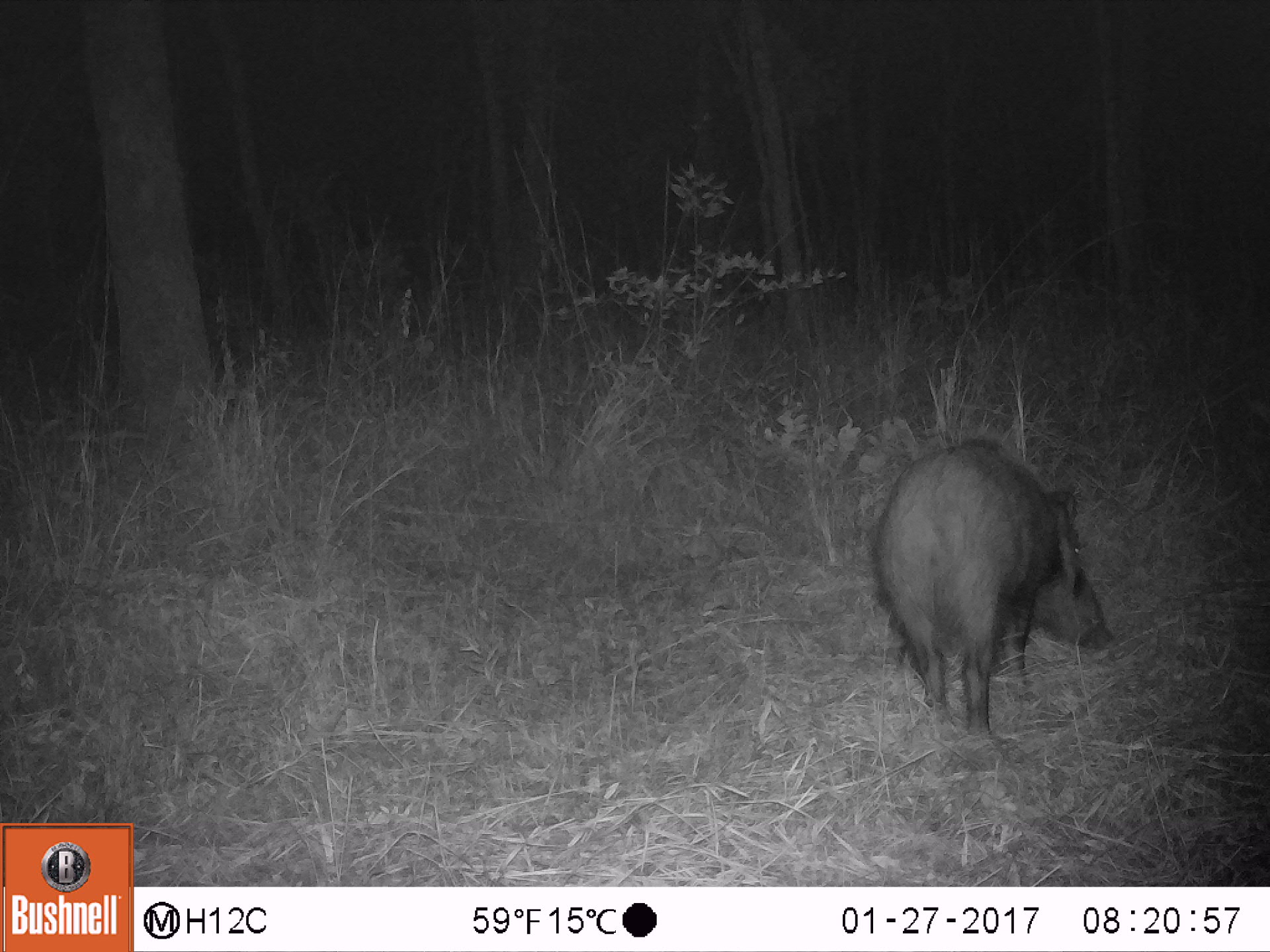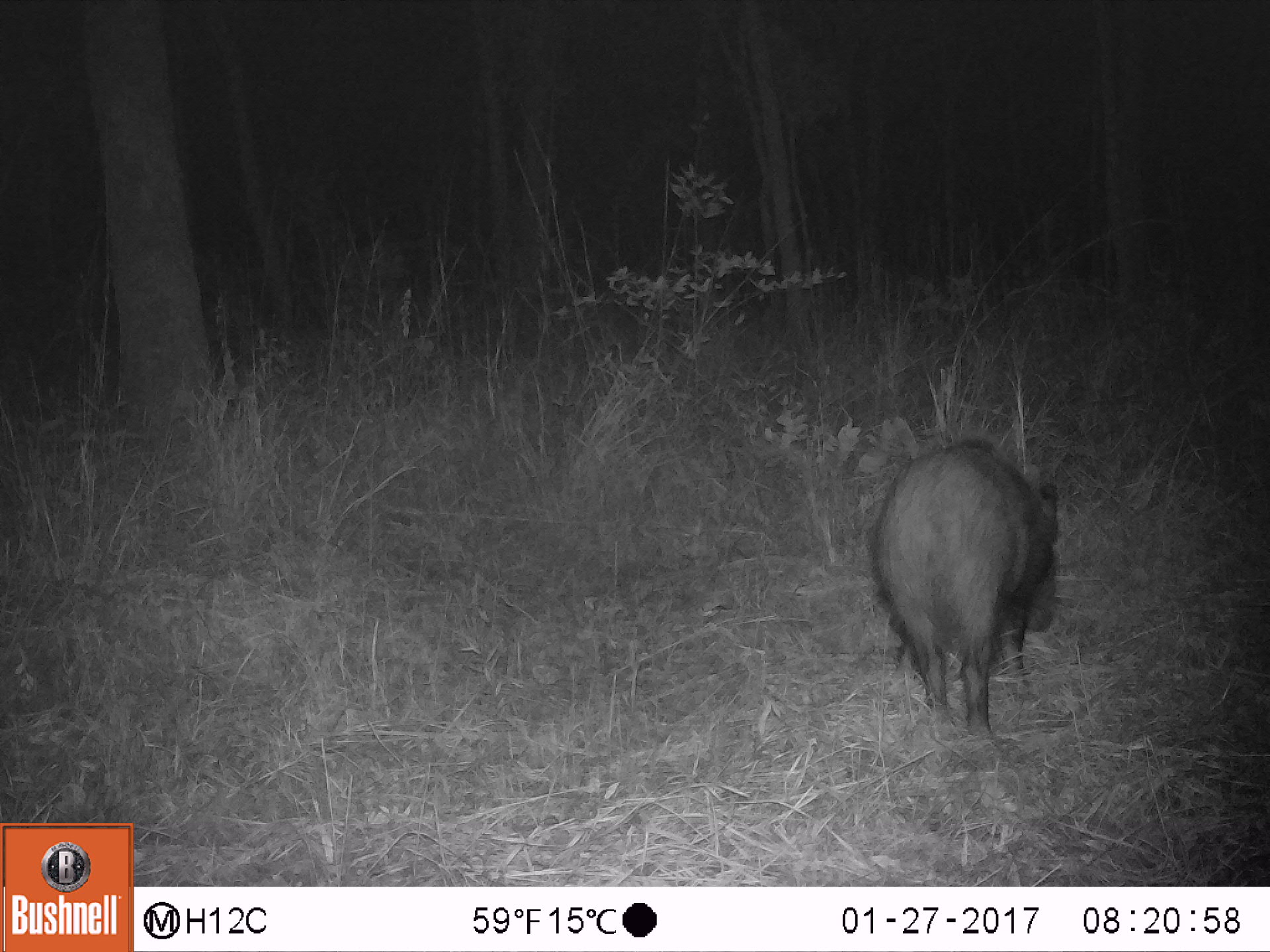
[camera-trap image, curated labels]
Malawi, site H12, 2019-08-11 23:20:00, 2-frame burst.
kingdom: Animalia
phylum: Chordata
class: Mammalia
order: Artiodactyla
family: Suidae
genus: Potamochoerus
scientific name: Potamochoerus larvatus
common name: bushpig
Bushpig (Potamochoerus larvatus), count 1.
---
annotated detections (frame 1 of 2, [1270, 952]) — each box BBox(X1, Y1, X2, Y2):
bushpig: BBox(870, 427, 1118, 737)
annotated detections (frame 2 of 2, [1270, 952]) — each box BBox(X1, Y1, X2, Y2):
bushpig: BBox(871, 435, 1064, 732)